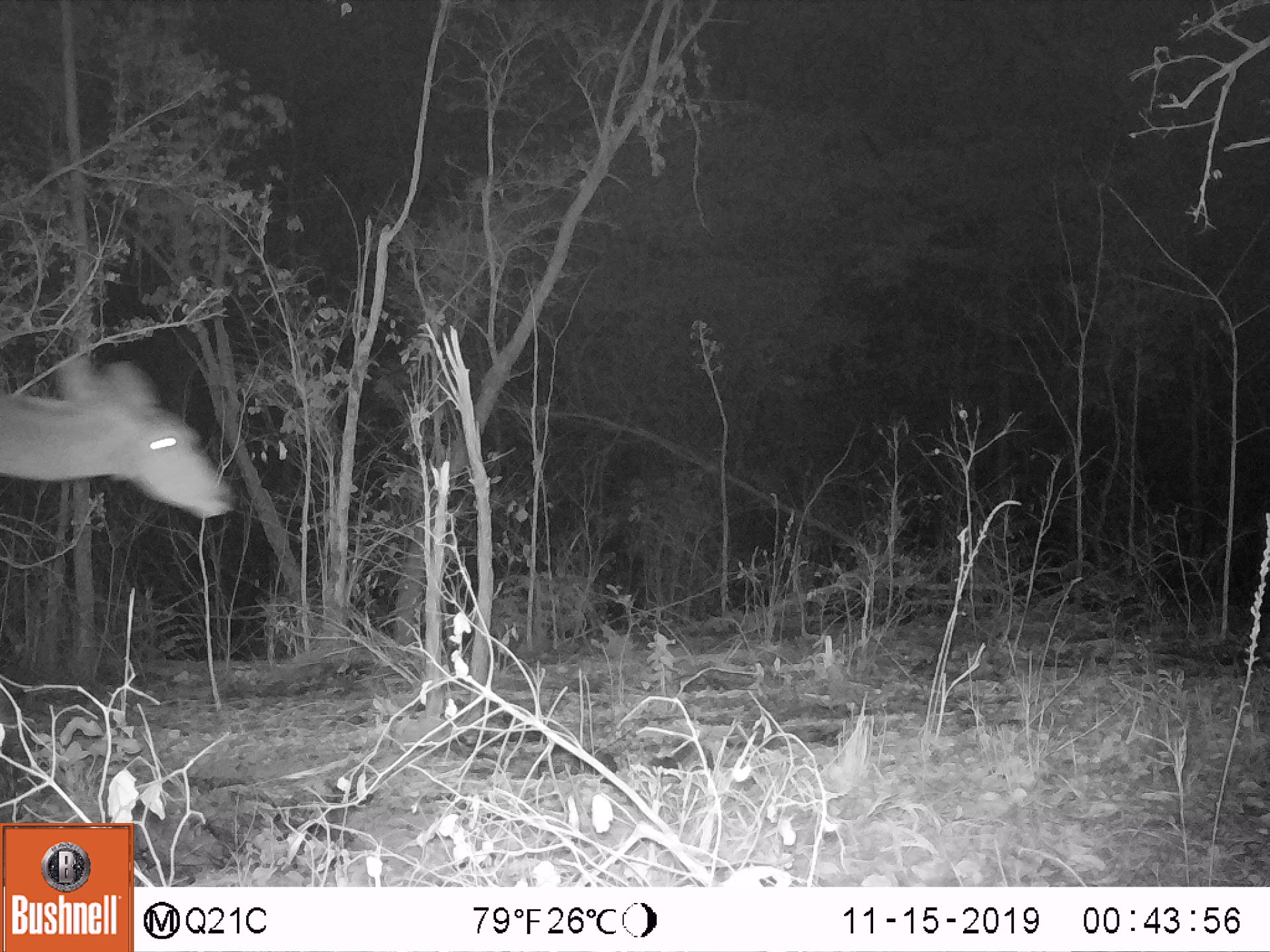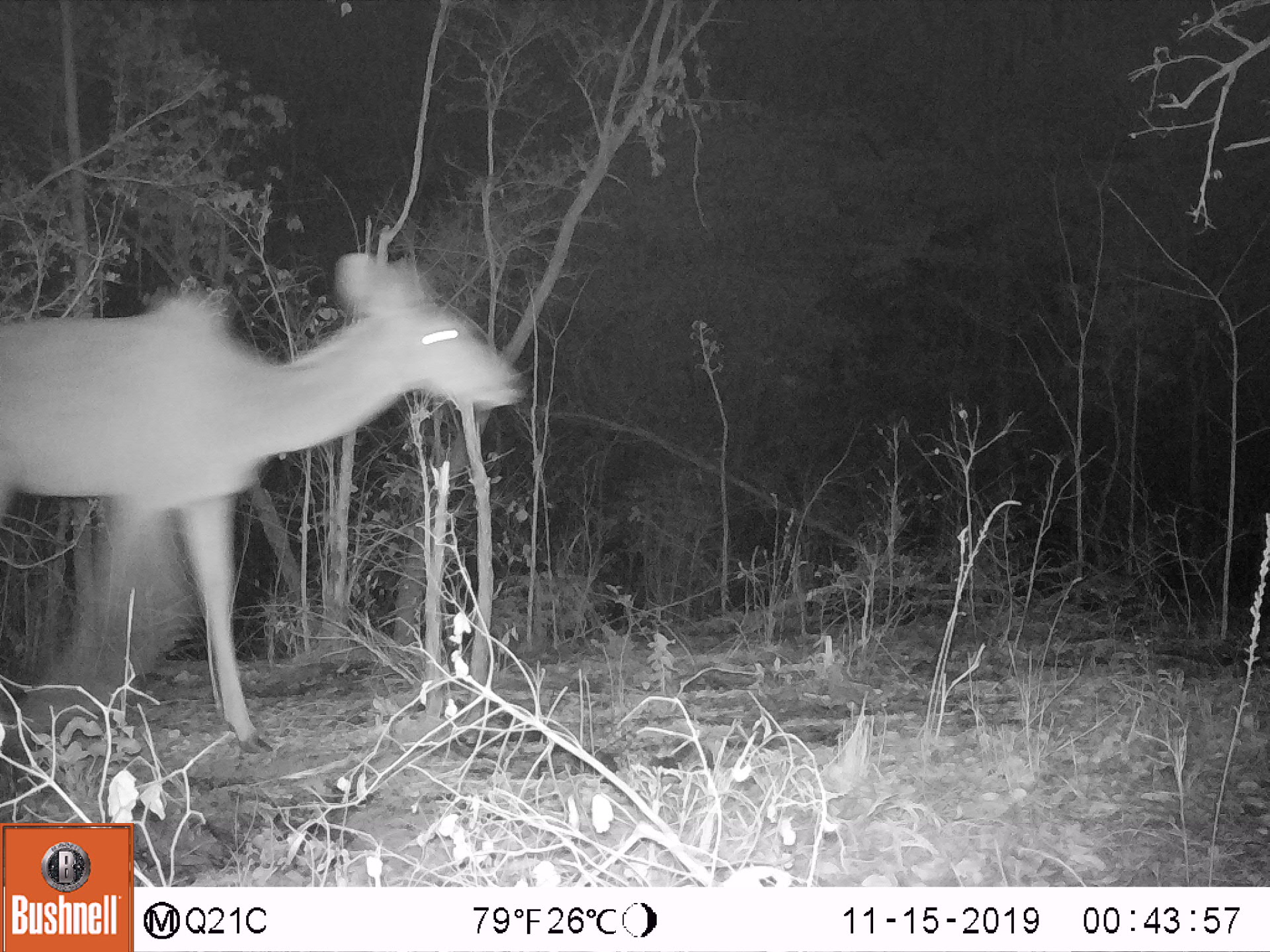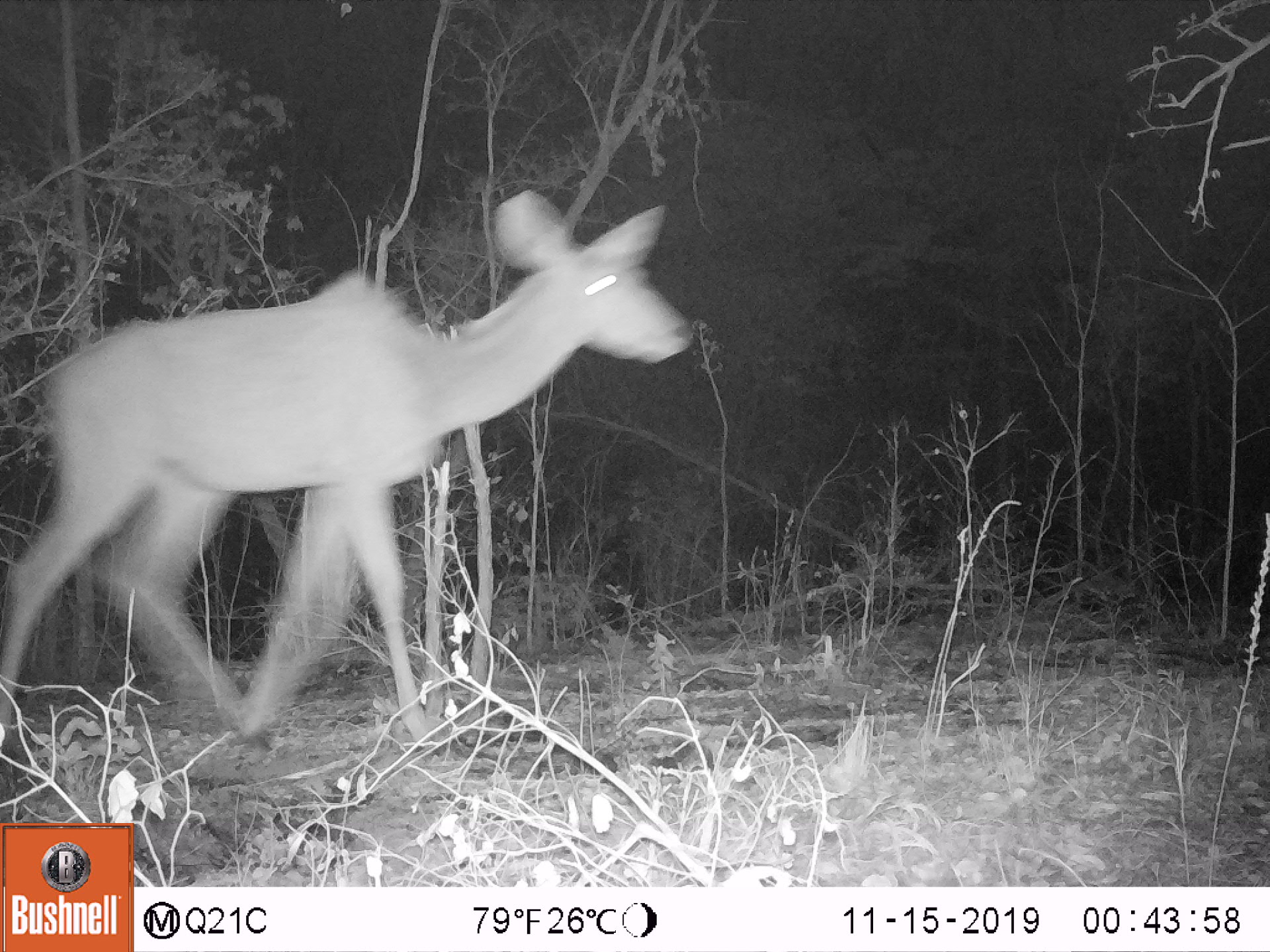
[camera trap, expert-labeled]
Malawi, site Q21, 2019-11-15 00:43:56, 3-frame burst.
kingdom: Animalia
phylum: Chordata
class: Mammalia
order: Artiodactyla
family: Bovidae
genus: Tragelaphus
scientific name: Tragelaphus strepsiceros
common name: greater kudu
Greater kudu (Tragelaphus strepsiceros), count 1.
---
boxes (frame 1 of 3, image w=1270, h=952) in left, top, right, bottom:
greater kudu: 0, 331, 256, 547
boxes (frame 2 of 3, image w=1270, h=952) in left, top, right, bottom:
greater kudu: 0, 234, 534, 732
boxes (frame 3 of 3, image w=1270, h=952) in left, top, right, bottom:
greater kudu: 7, 181, 695, 745